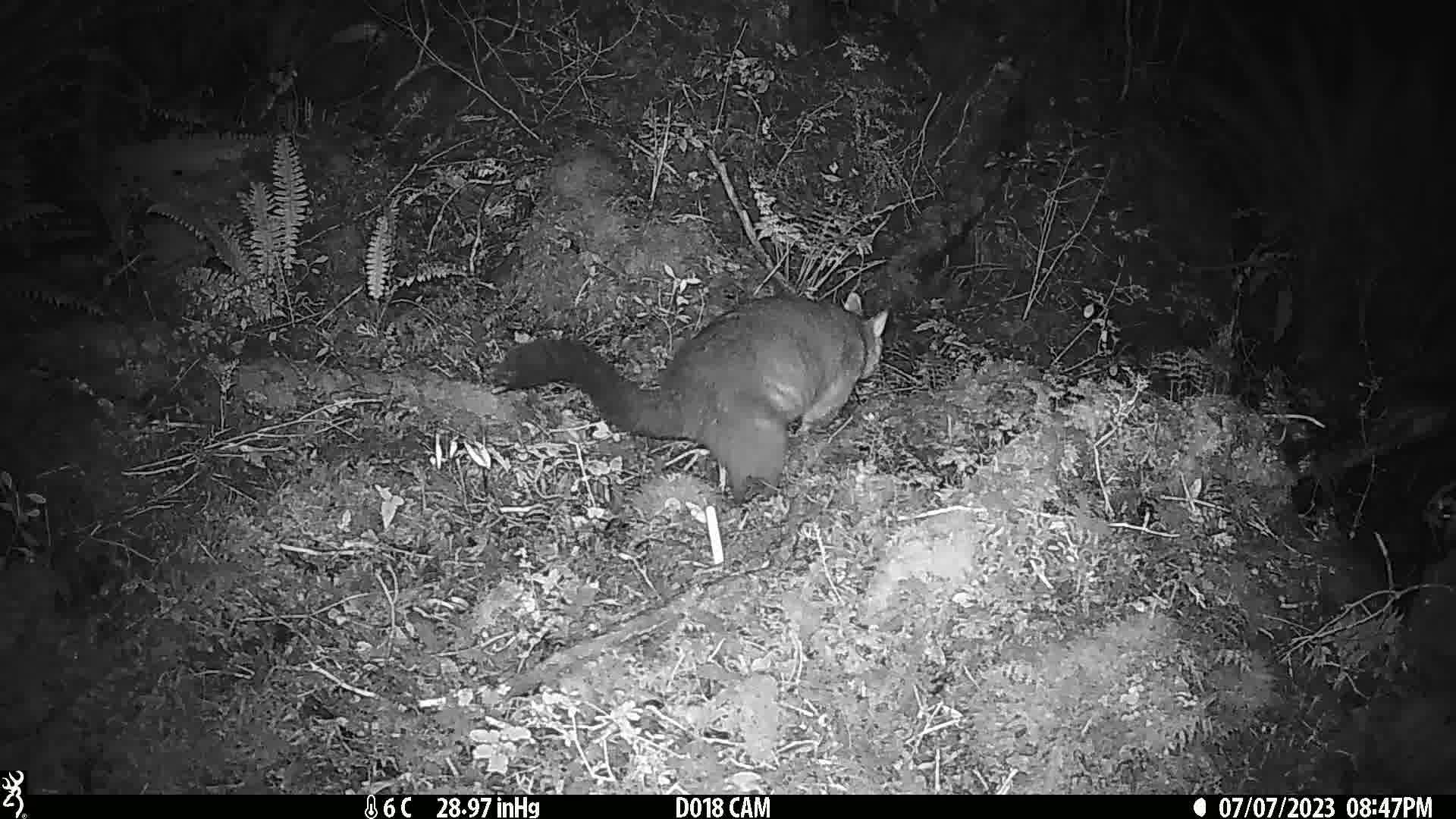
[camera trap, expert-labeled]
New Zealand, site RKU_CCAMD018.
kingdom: Animalia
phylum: Chordata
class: Mammalia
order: Diprotodontia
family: Phalangeridae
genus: Trichosurus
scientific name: Trichosurus vulpecula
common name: common brushtail possum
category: possum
Possum (common brushtail possum) (Trichosurus vulpecula).